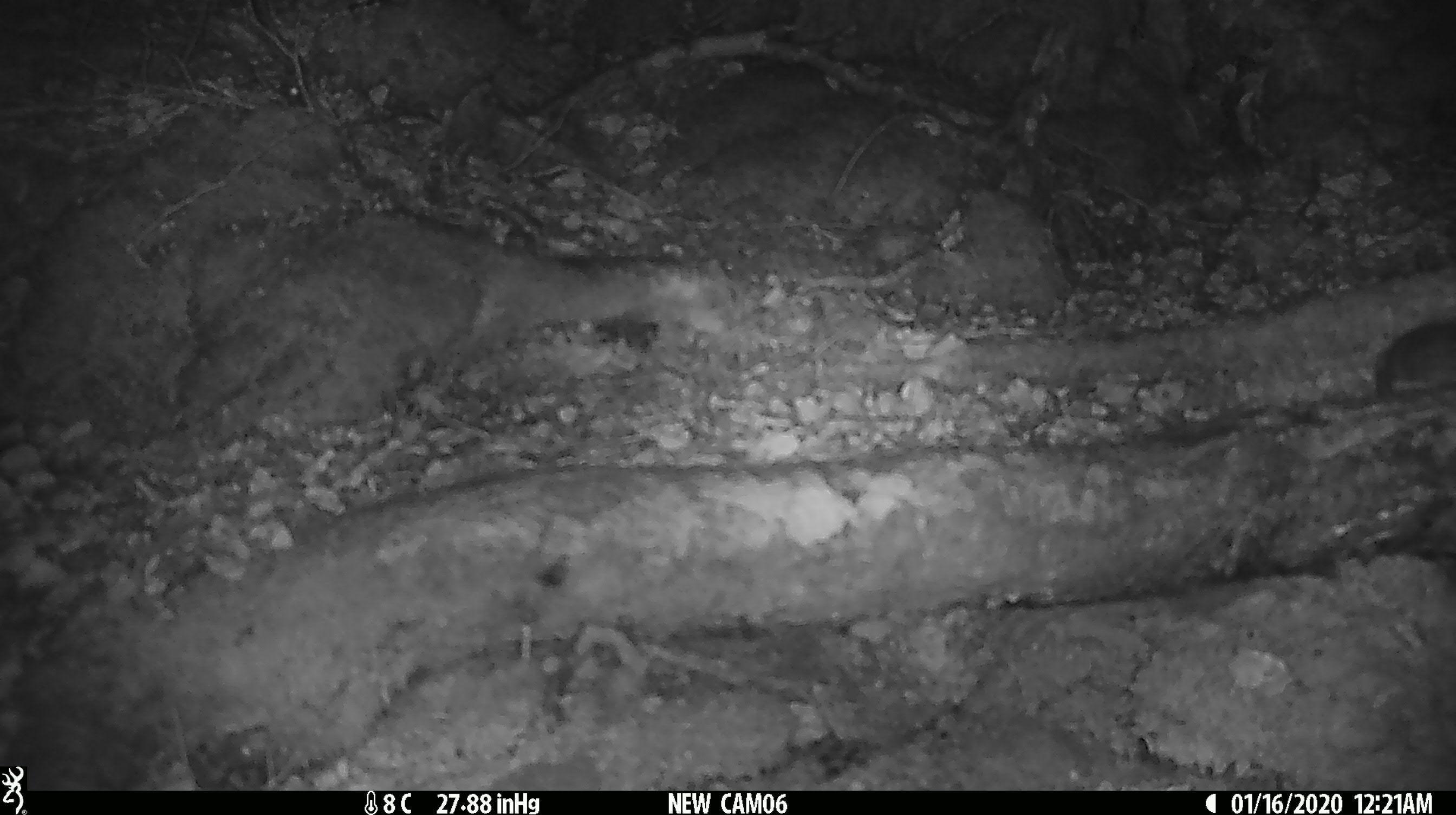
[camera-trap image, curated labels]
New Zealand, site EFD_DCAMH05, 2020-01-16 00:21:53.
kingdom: Animalia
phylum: Chordata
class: Mammalia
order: Rodentia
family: Muridae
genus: Mus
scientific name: Mus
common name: mouse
Mouse (Mus).